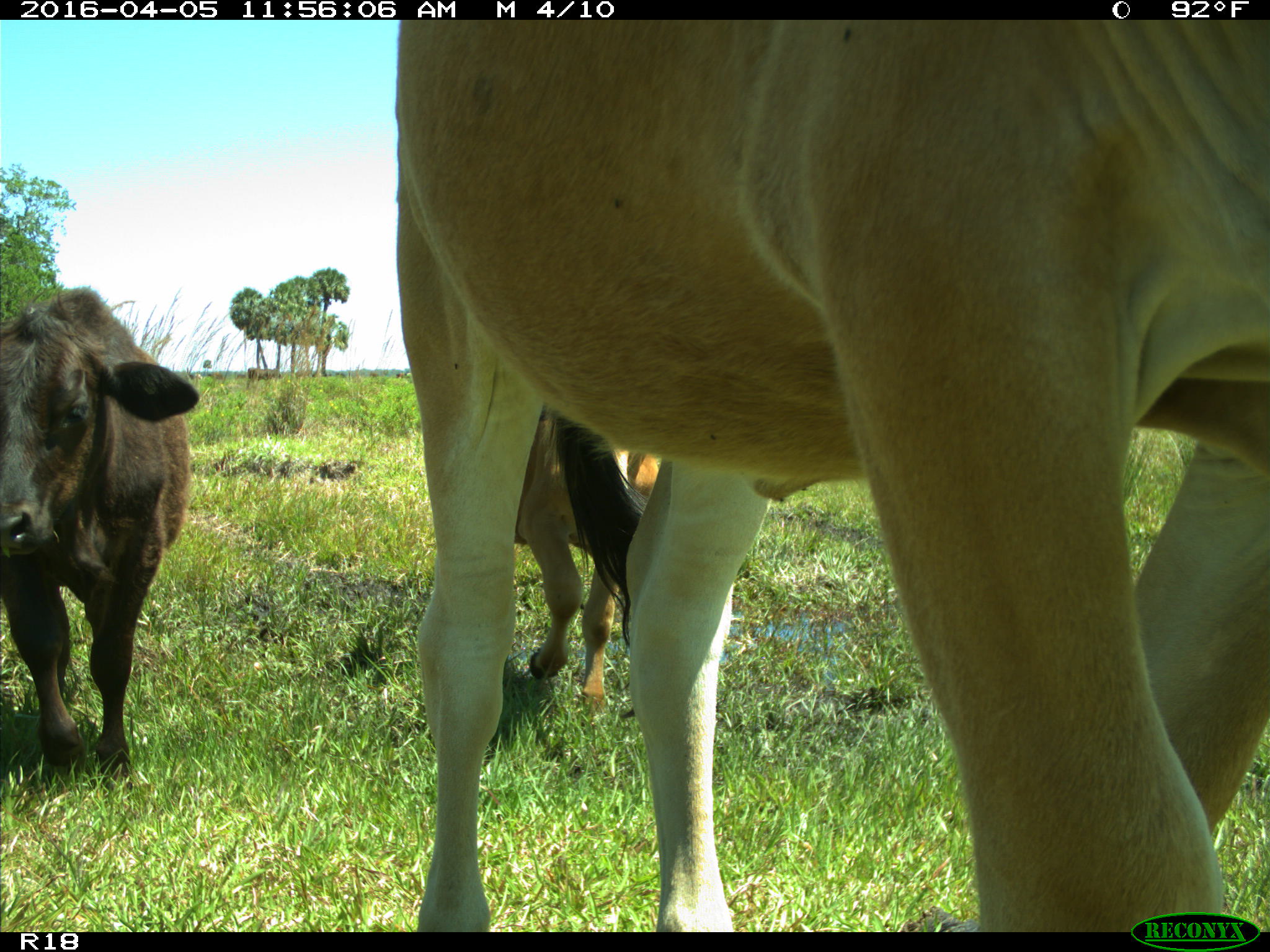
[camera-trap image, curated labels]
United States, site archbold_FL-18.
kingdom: Animalia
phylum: Chordata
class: Mammalia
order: Artiodactyla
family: Bovidae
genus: Bos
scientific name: Bos taurus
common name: domestic cow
Bos taurus (domestic cow).